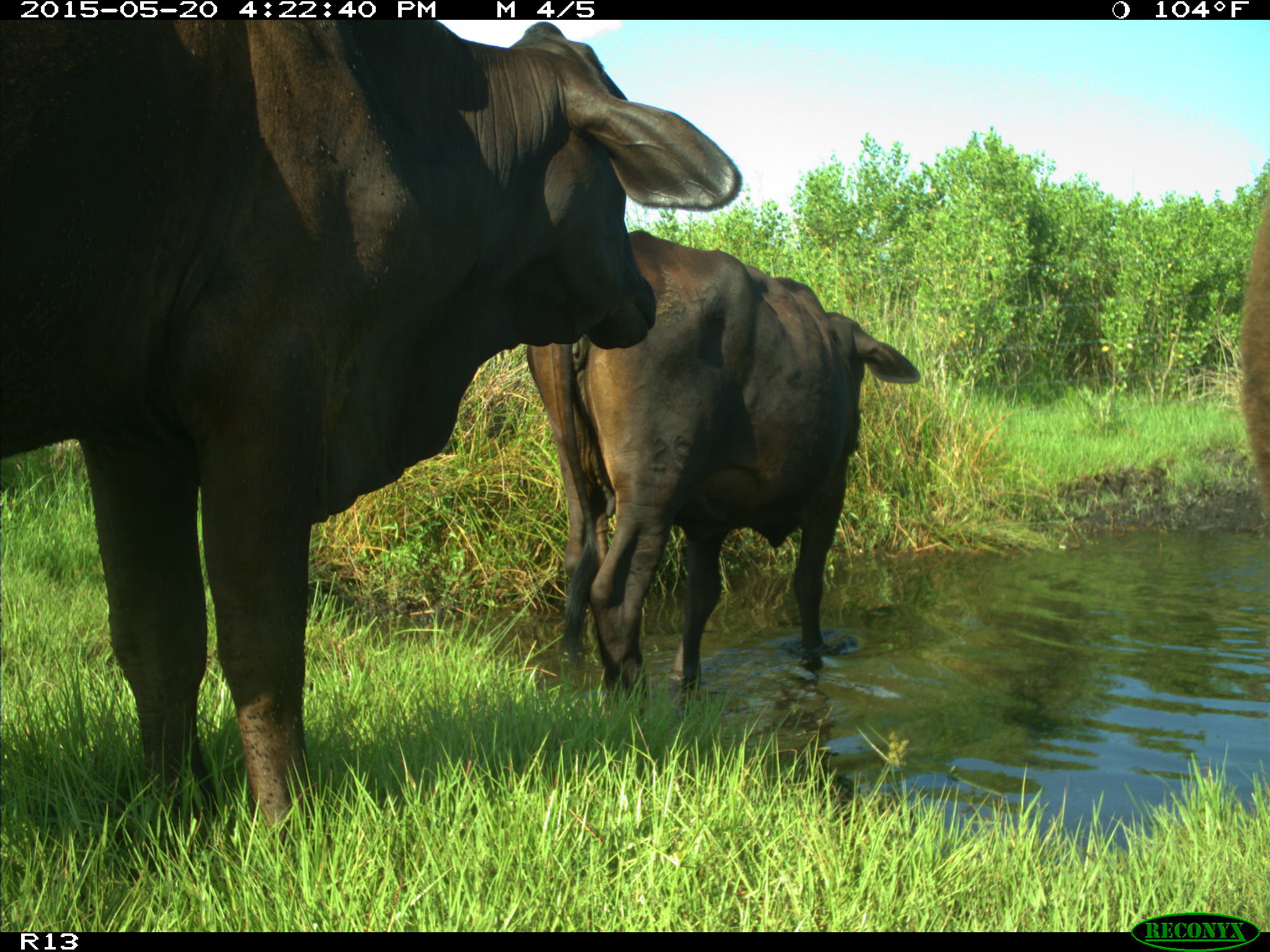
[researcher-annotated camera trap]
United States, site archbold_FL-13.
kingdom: Animalia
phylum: Chordata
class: Mammalia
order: Artiodactyla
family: Bovidae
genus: Bos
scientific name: Bos taurus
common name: domestic cow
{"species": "Bos taurus (domestic cow)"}